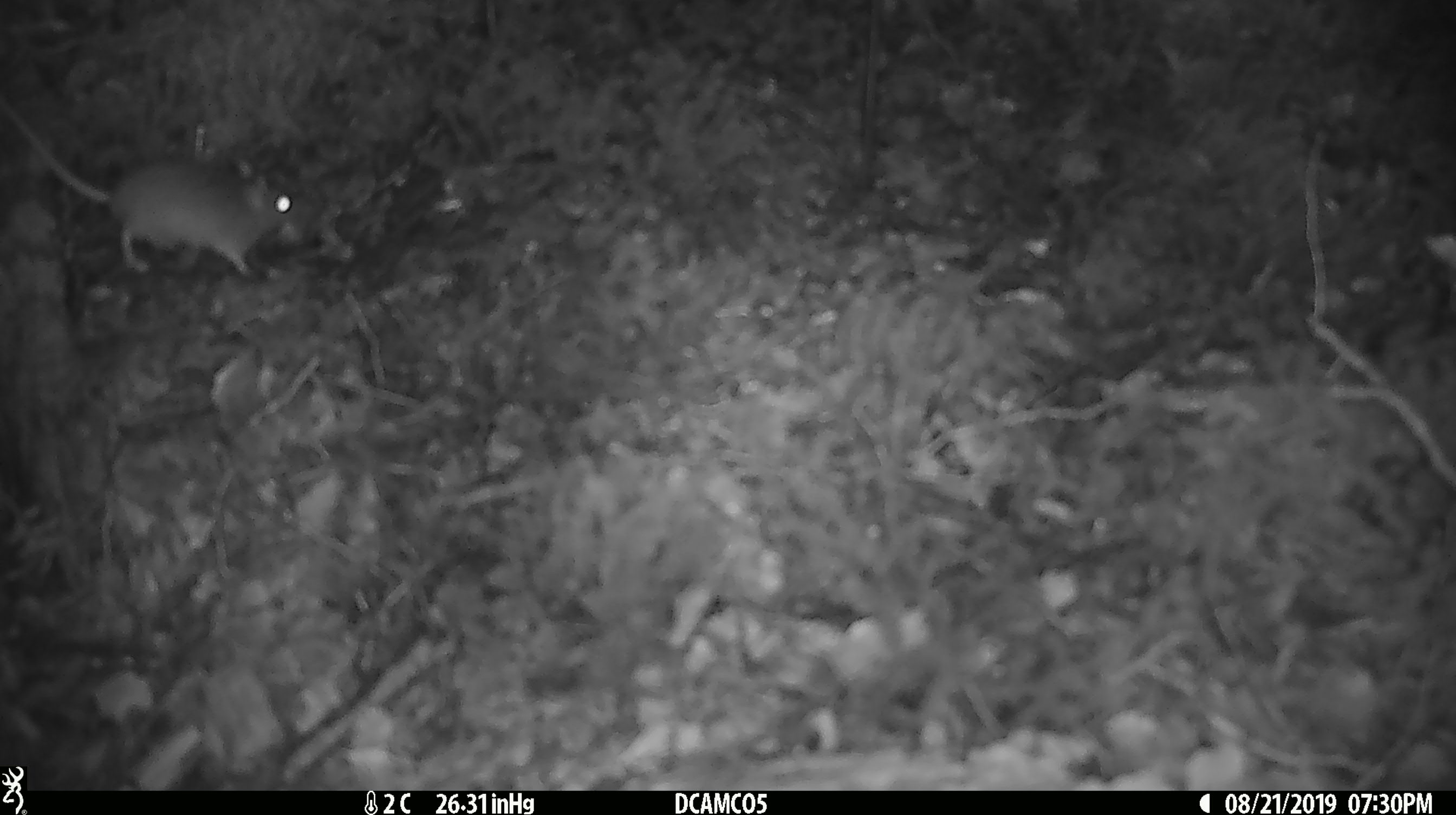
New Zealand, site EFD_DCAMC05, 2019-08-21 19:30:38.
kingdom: Animalia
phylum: Chordata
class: Mammalia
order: Rodentia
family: Muridae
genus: Mus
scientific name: Mus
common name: mouse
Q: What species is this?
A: Mouse (Mus).